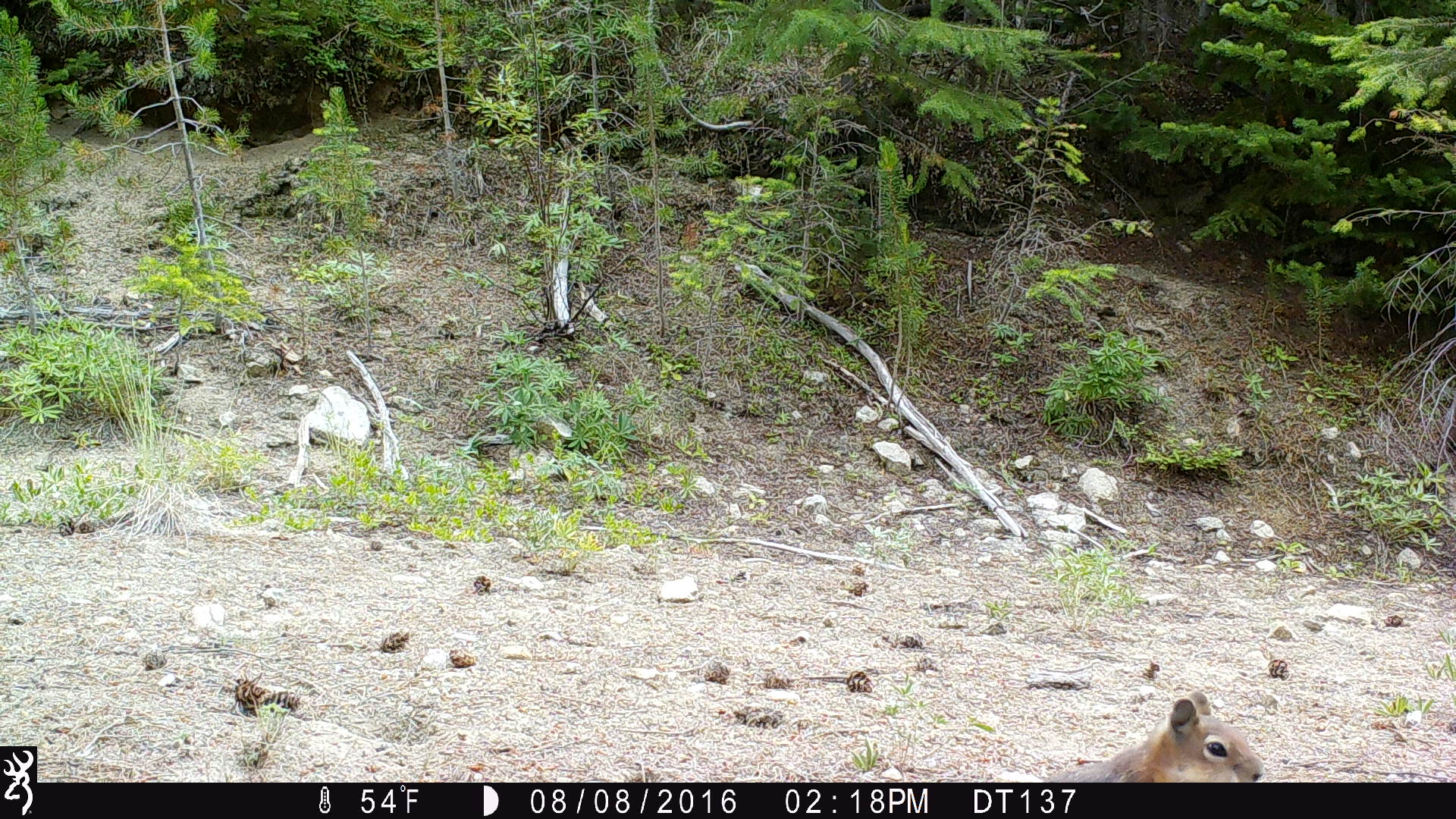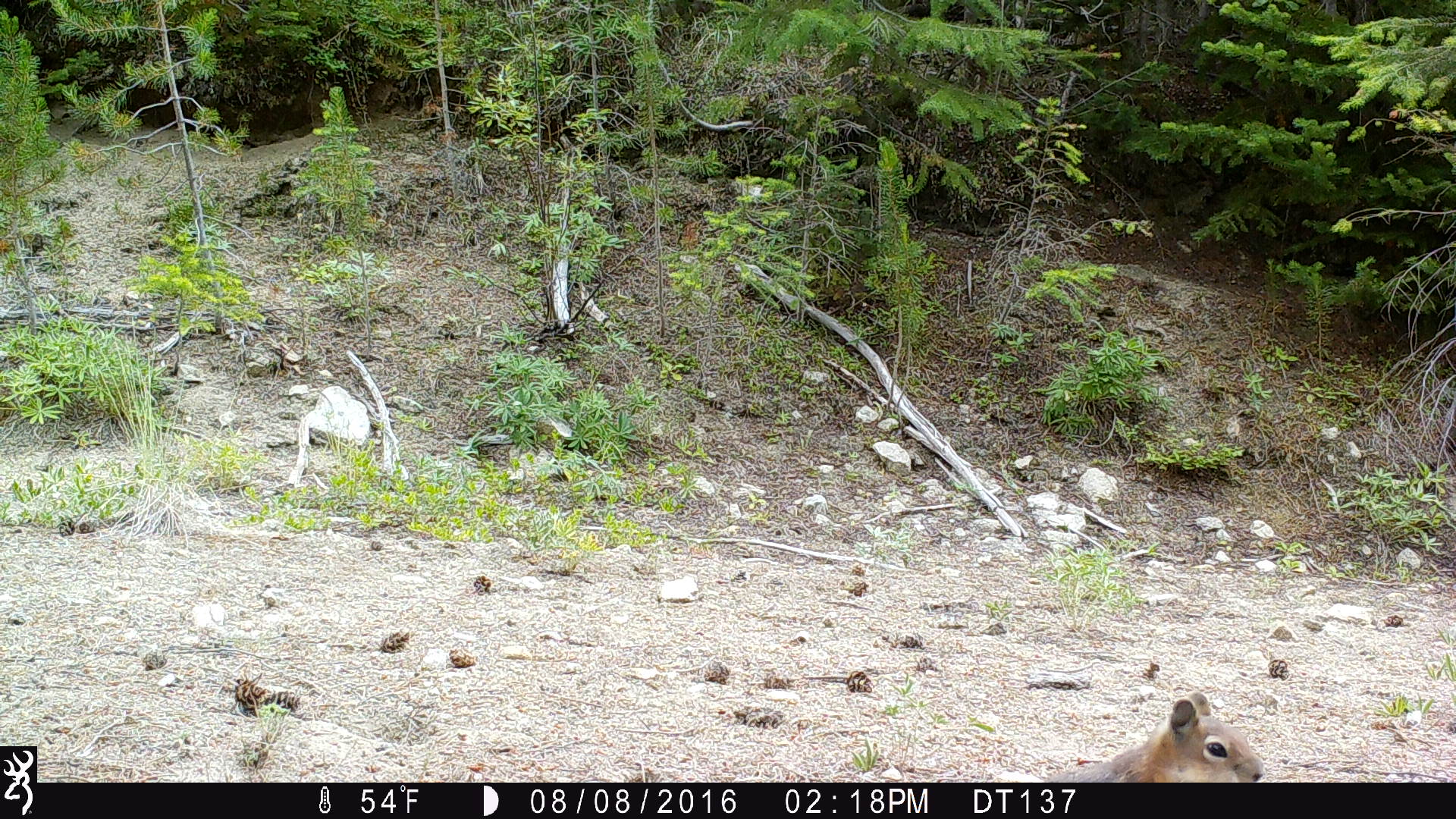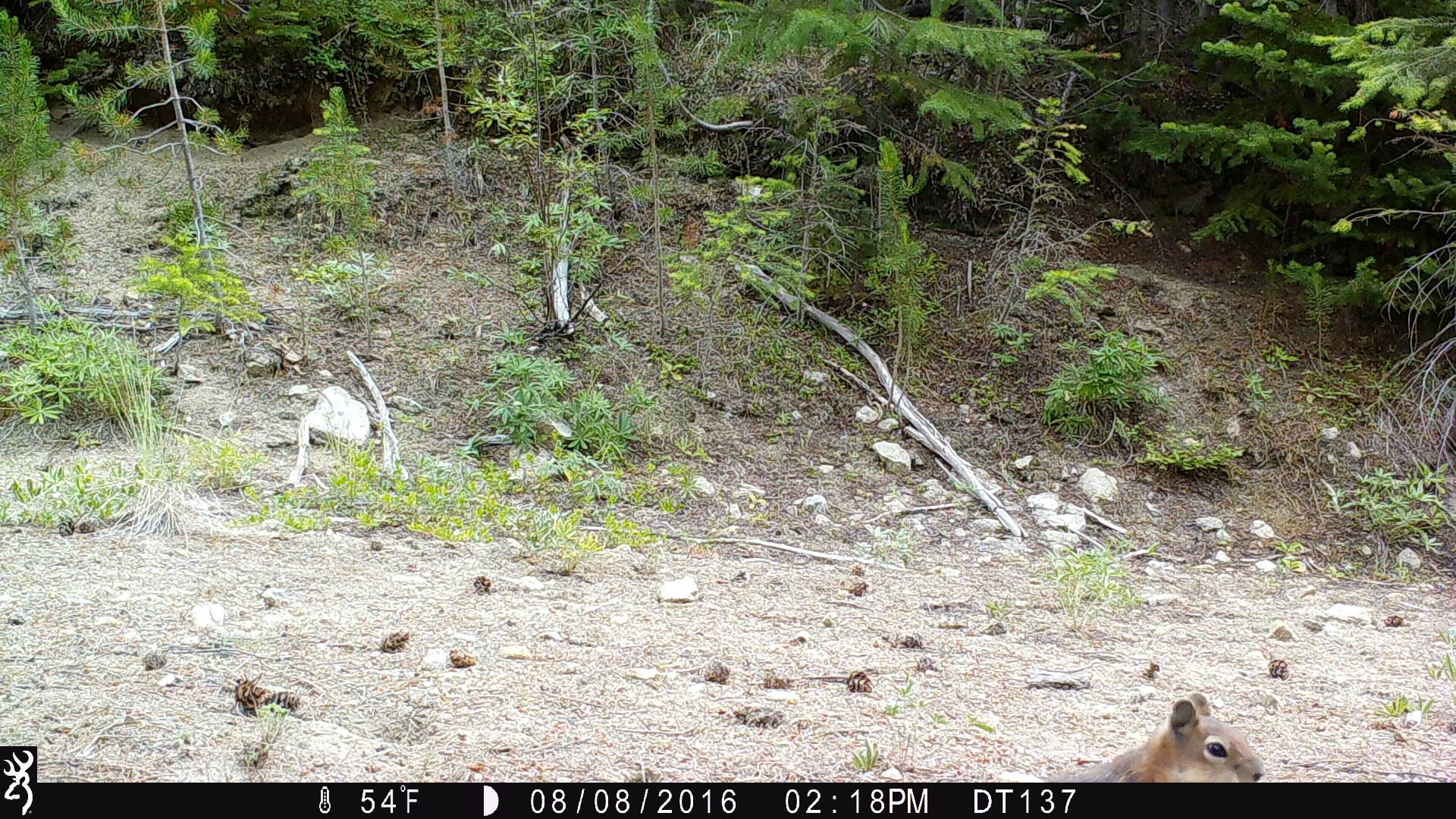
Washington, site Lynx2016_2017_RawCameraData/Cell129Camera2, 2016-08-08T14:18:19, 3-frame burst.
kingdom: Animalia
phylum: Chordata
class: Mammalia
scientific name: Mammalia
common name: small mammal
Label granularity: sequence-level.